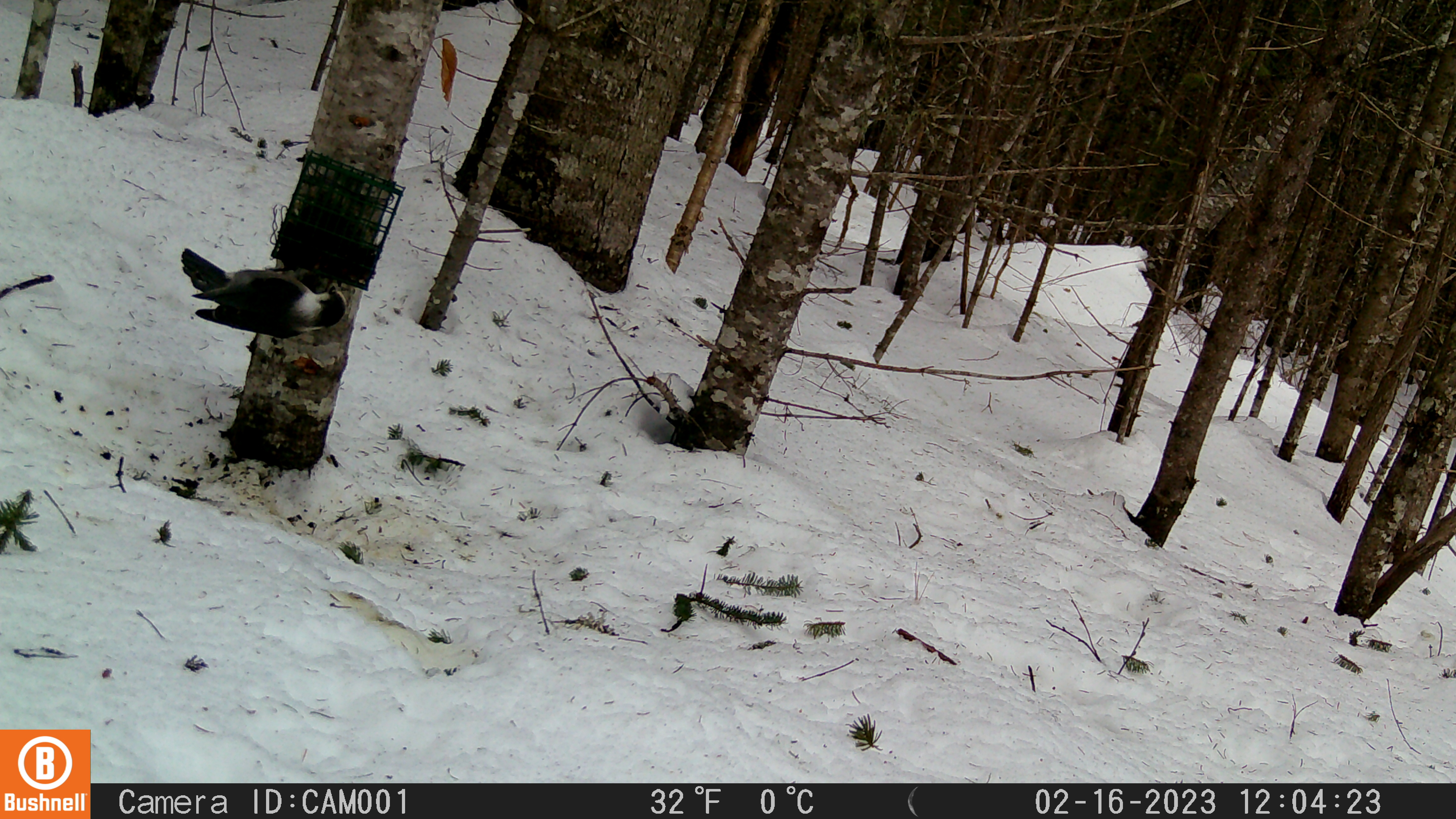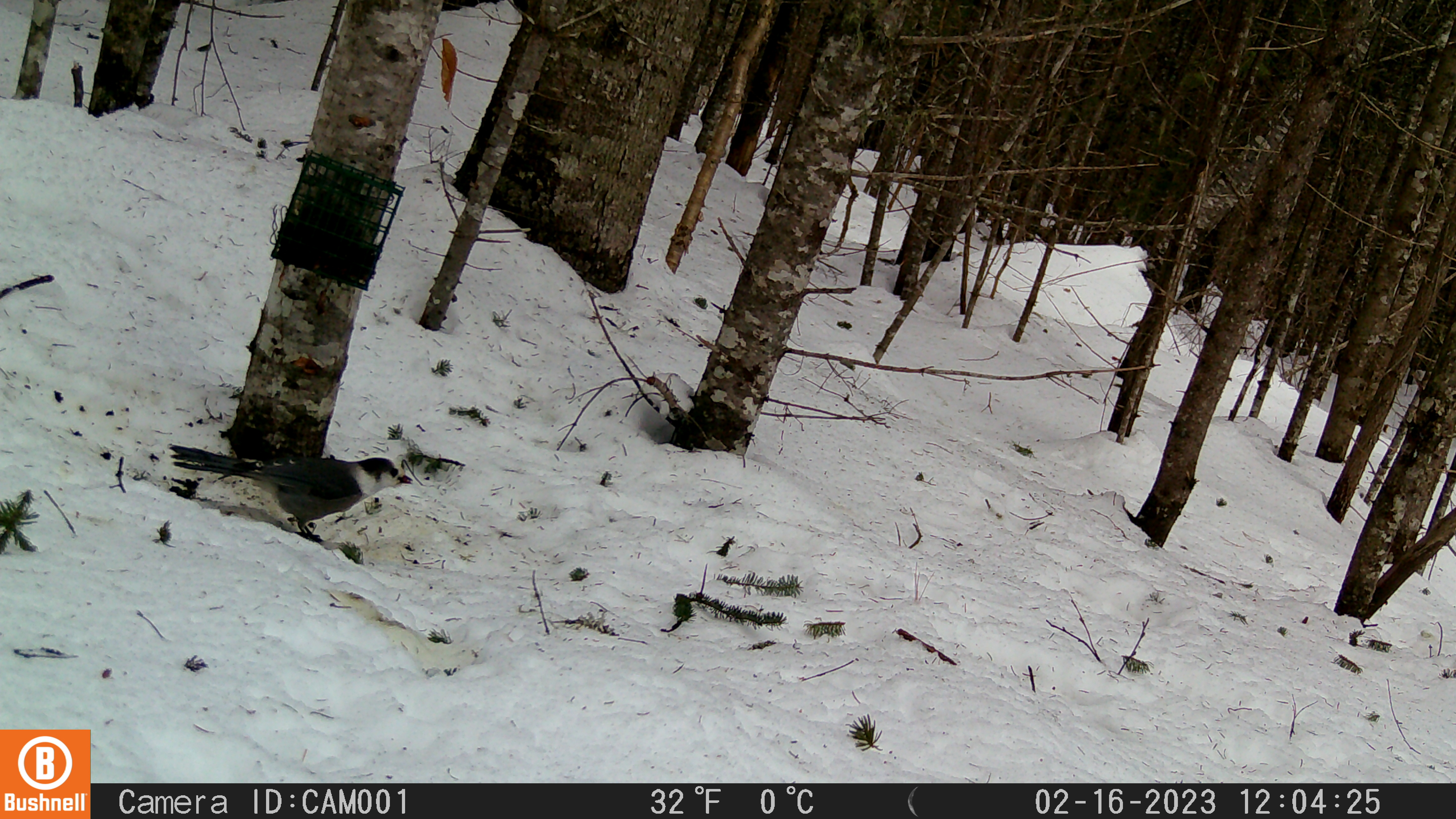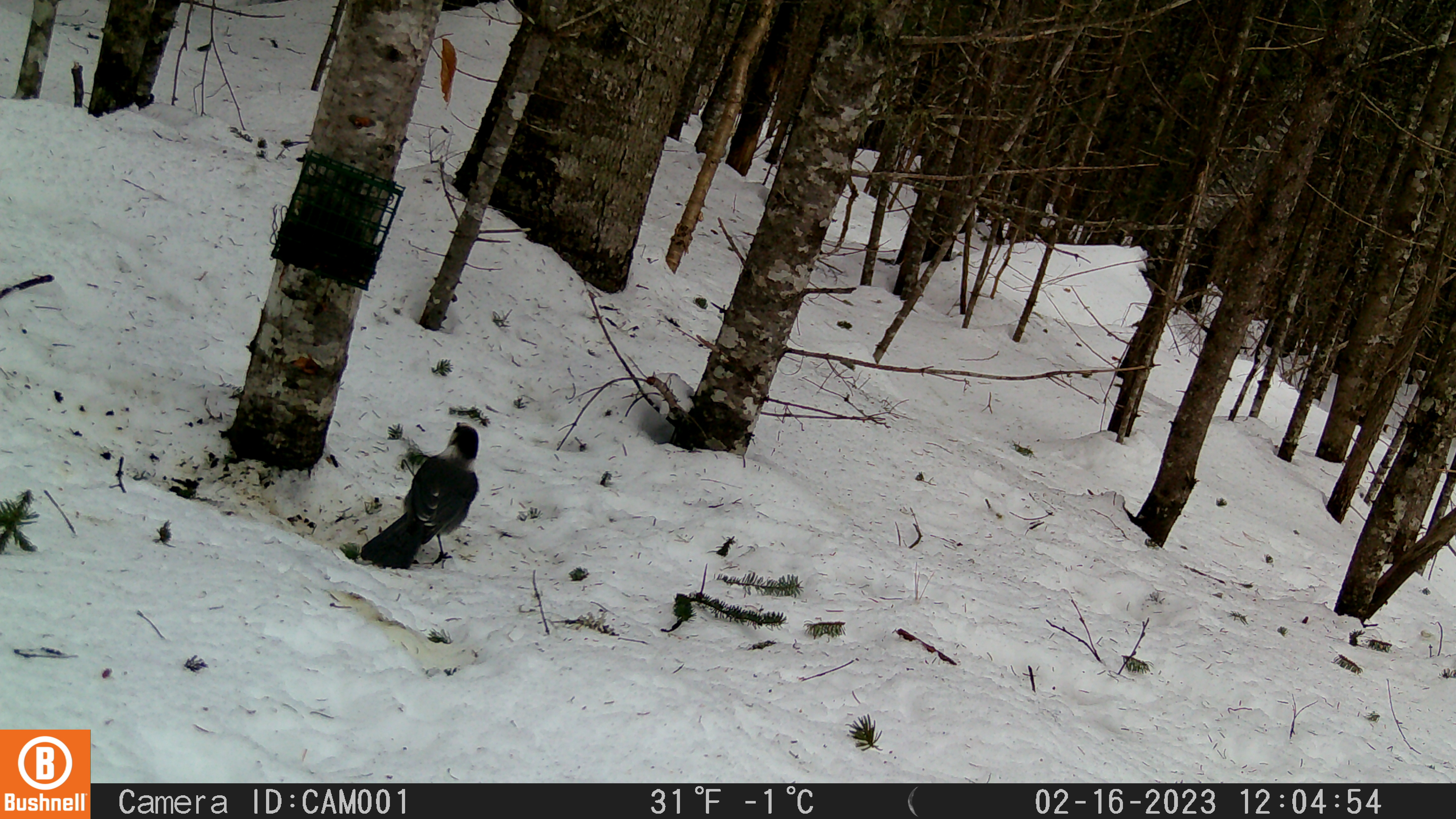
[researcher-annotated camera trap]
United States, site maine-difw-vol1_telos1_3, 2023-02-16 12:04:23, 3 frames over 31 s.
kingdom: Animalia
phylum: Chordata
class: Aves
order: Passeriformes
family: Corvidae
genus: Perisoreus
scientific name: Perisoreus canadensis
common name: canada jay